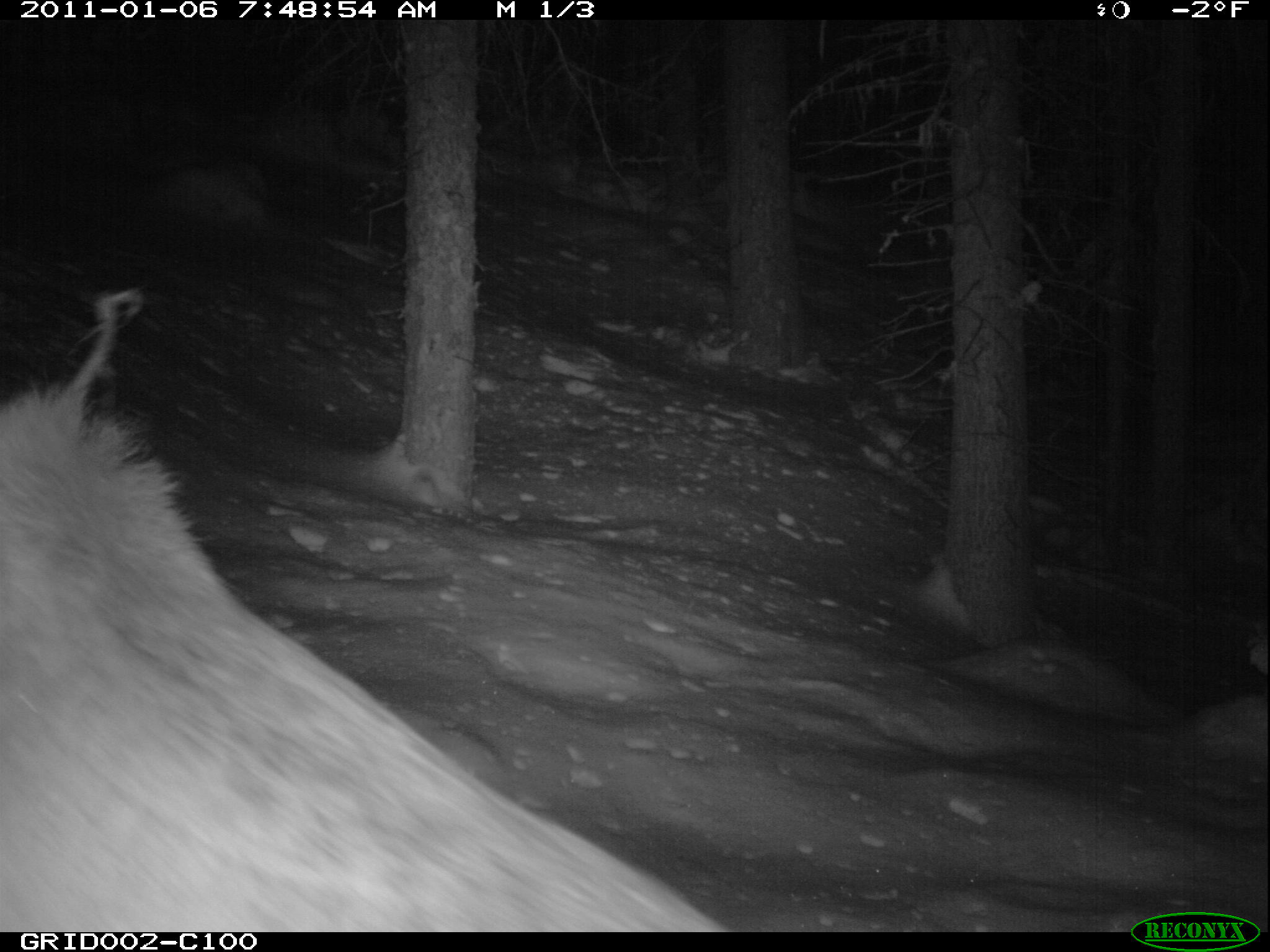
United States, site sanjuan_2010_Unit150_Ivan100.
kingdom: Animalia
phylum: Chordata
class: Mammalia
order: Artiodactyla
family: Cervidae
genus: Cervus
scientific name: Cervus elaphus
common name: red deer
Cervus elaphus (red deer).